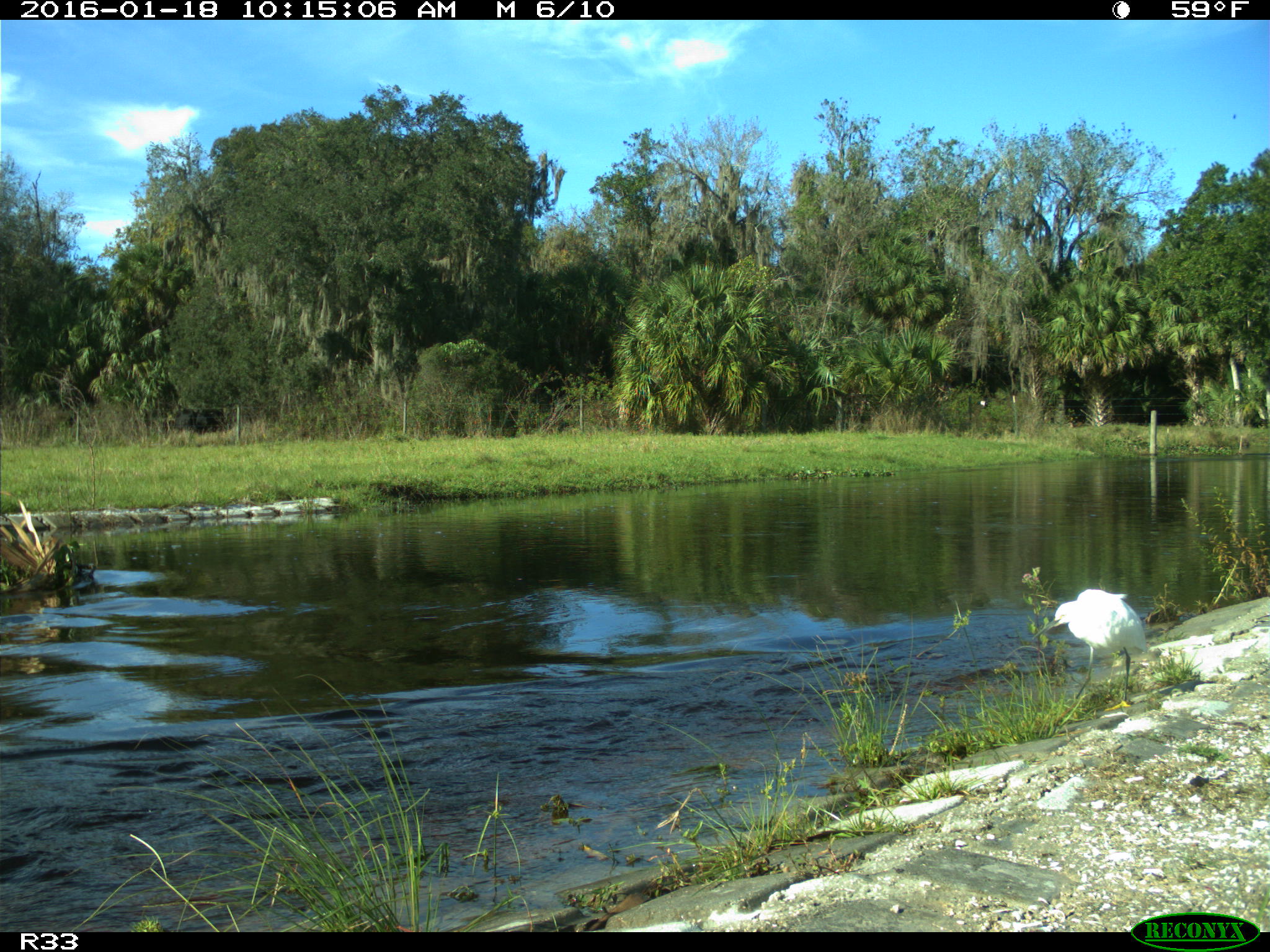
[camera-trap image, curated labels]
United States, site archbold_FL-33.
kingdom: Animalia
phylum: Chordata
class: Aves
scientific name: Aves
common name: birds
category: unidentified bird